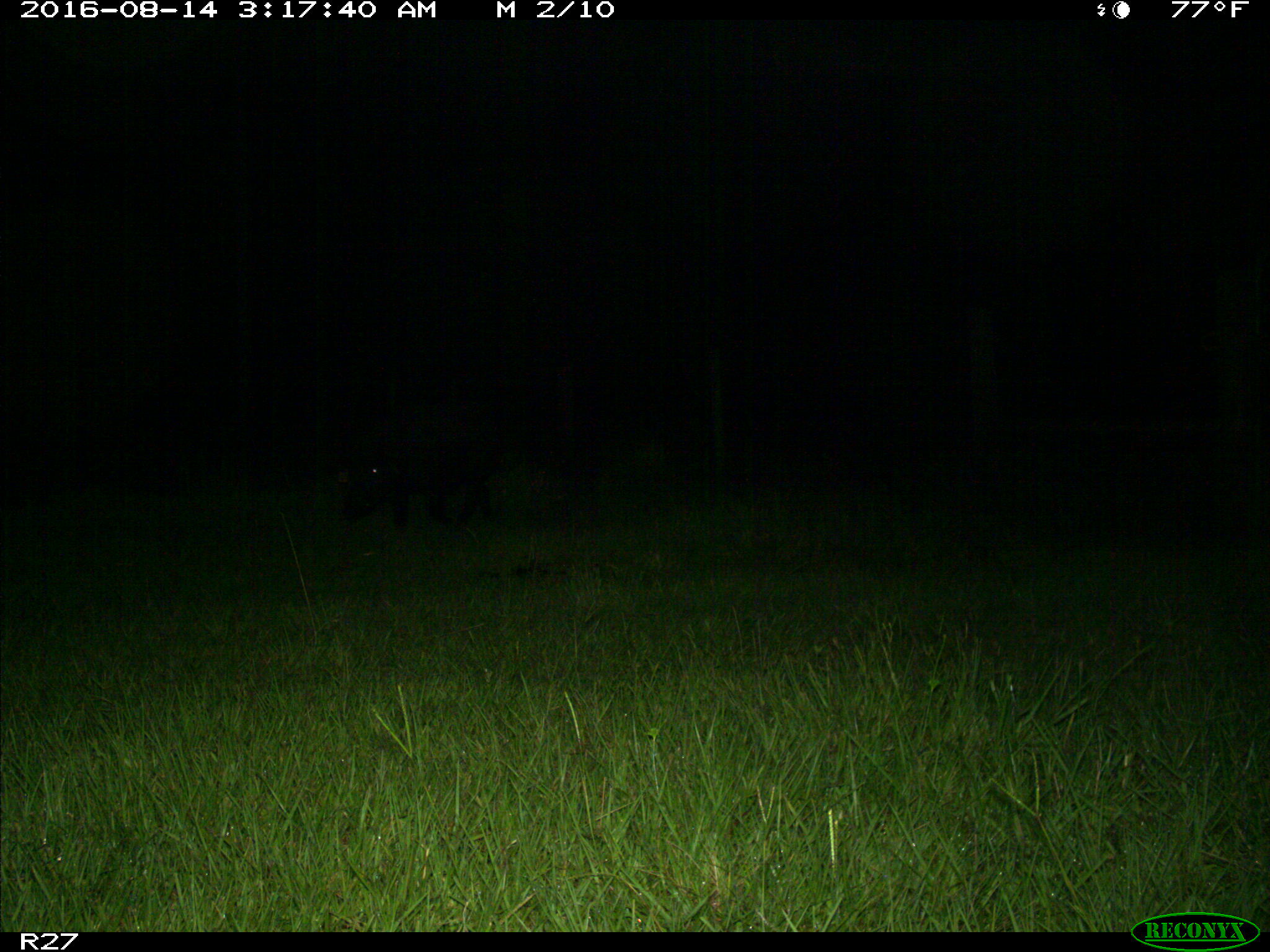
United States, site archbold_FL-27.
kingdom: Animalia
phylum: Chordata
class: Mammalia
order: Artiodactyla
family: Suidae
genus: Sus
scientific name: Sus scrofa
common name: wild boar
Sus scrofa (wild boar).